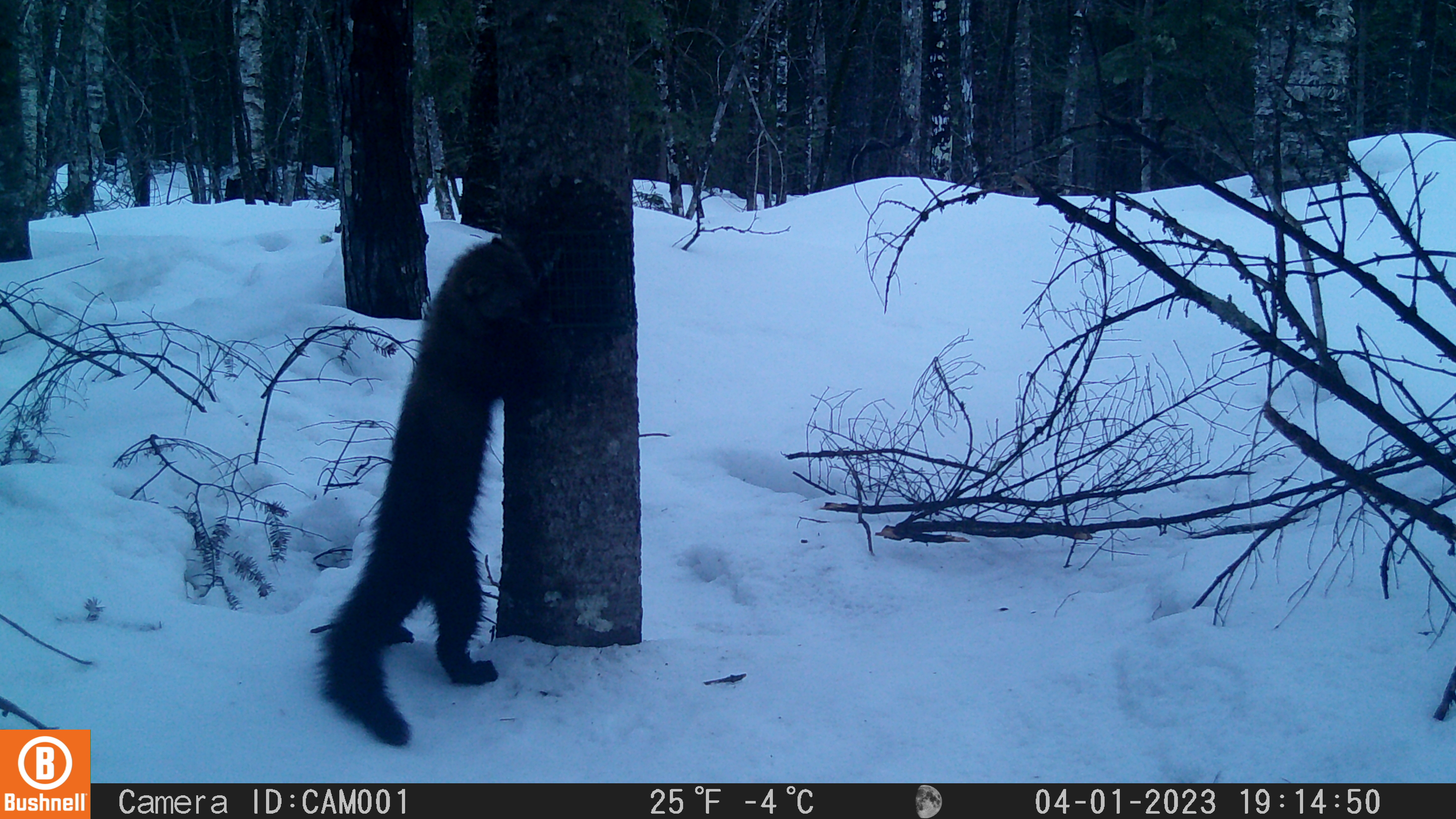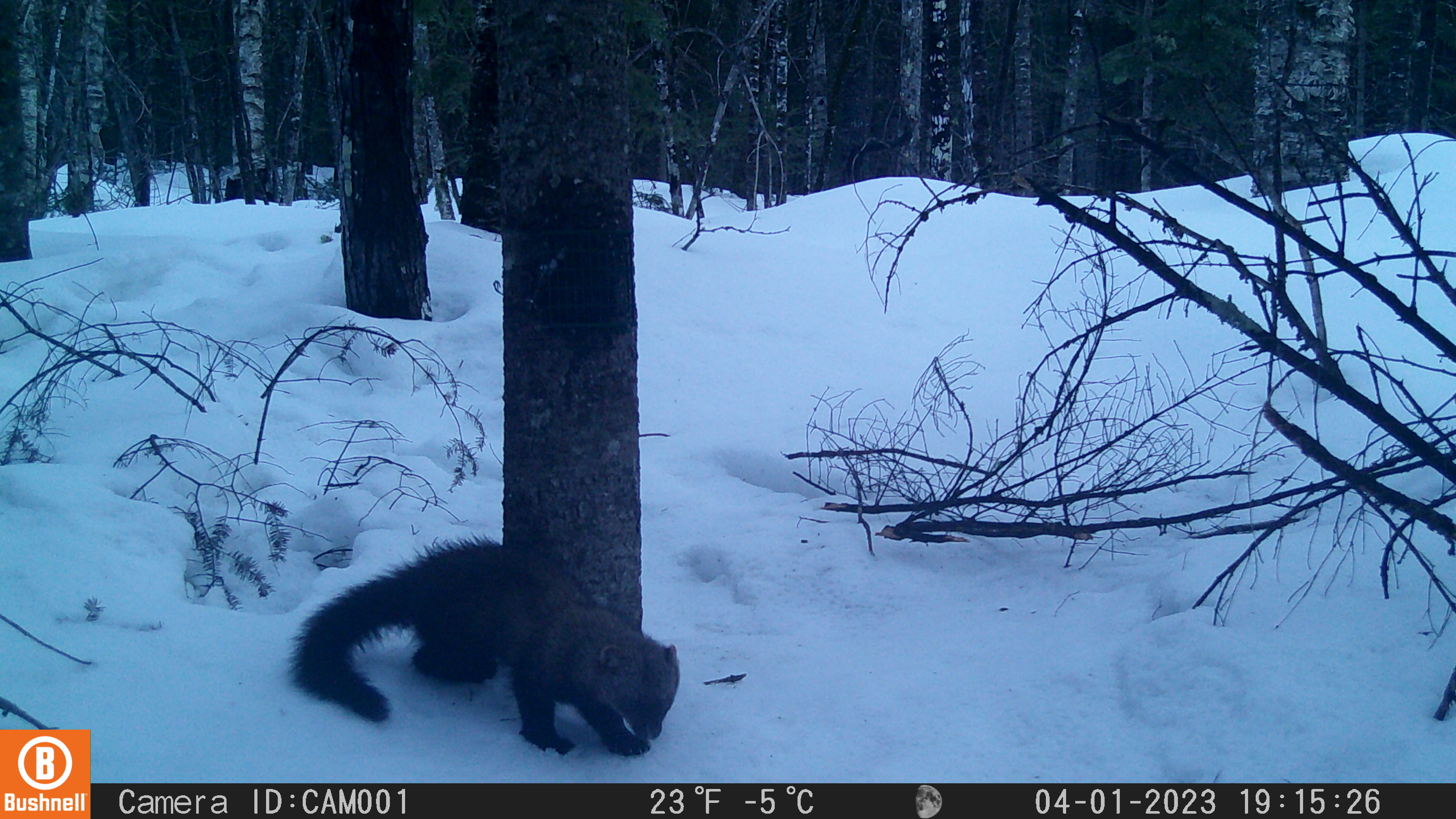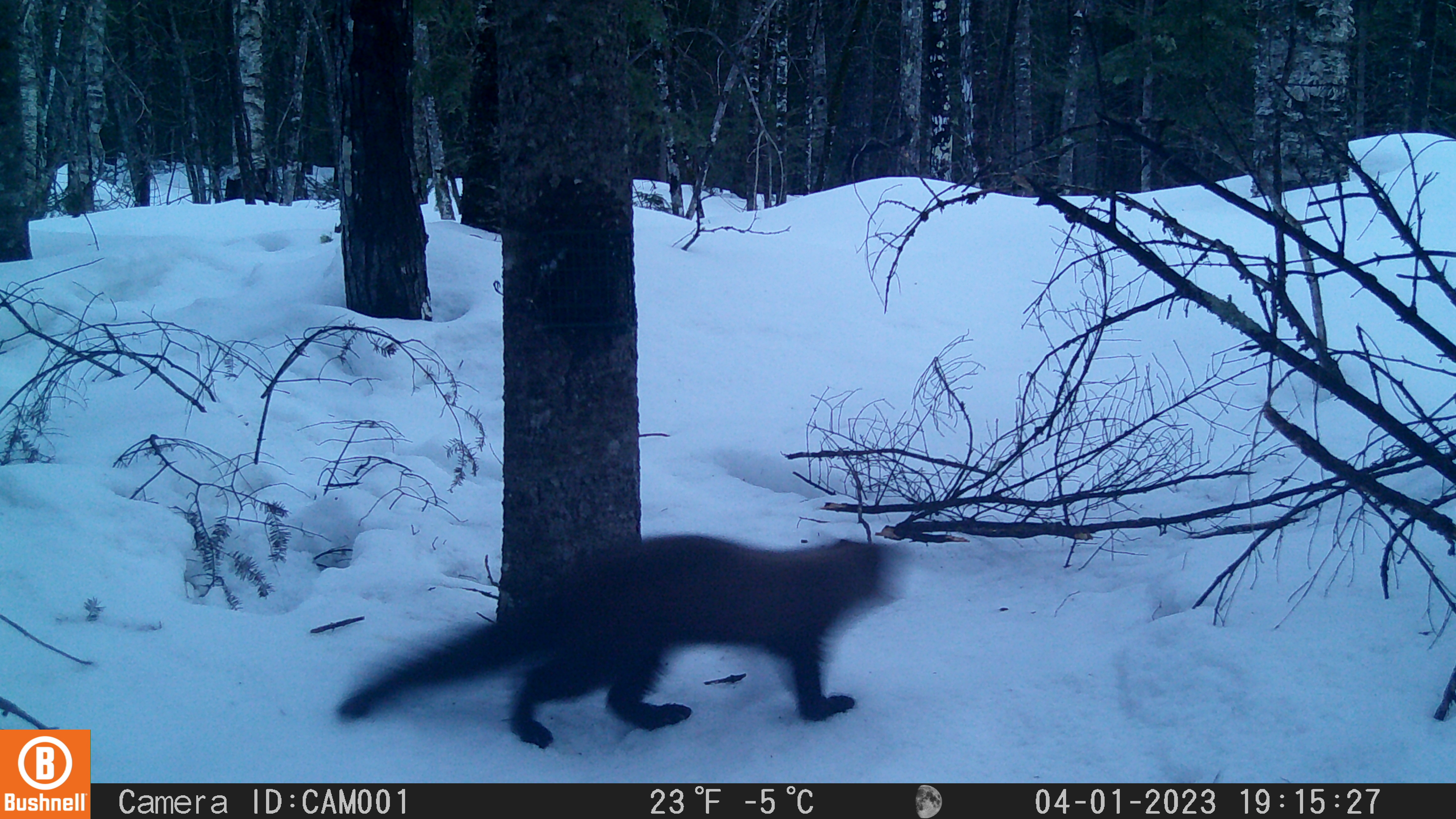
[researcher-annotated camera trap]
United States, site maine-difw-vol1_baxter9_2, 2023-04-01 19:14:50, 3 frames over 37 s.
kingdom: Animalia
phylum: Chordata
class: Mammalia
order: Carnivora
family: Mustelidae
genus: Pekania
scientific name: Pekania pennanti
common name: fisher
Fisher (Pekania pennanti).